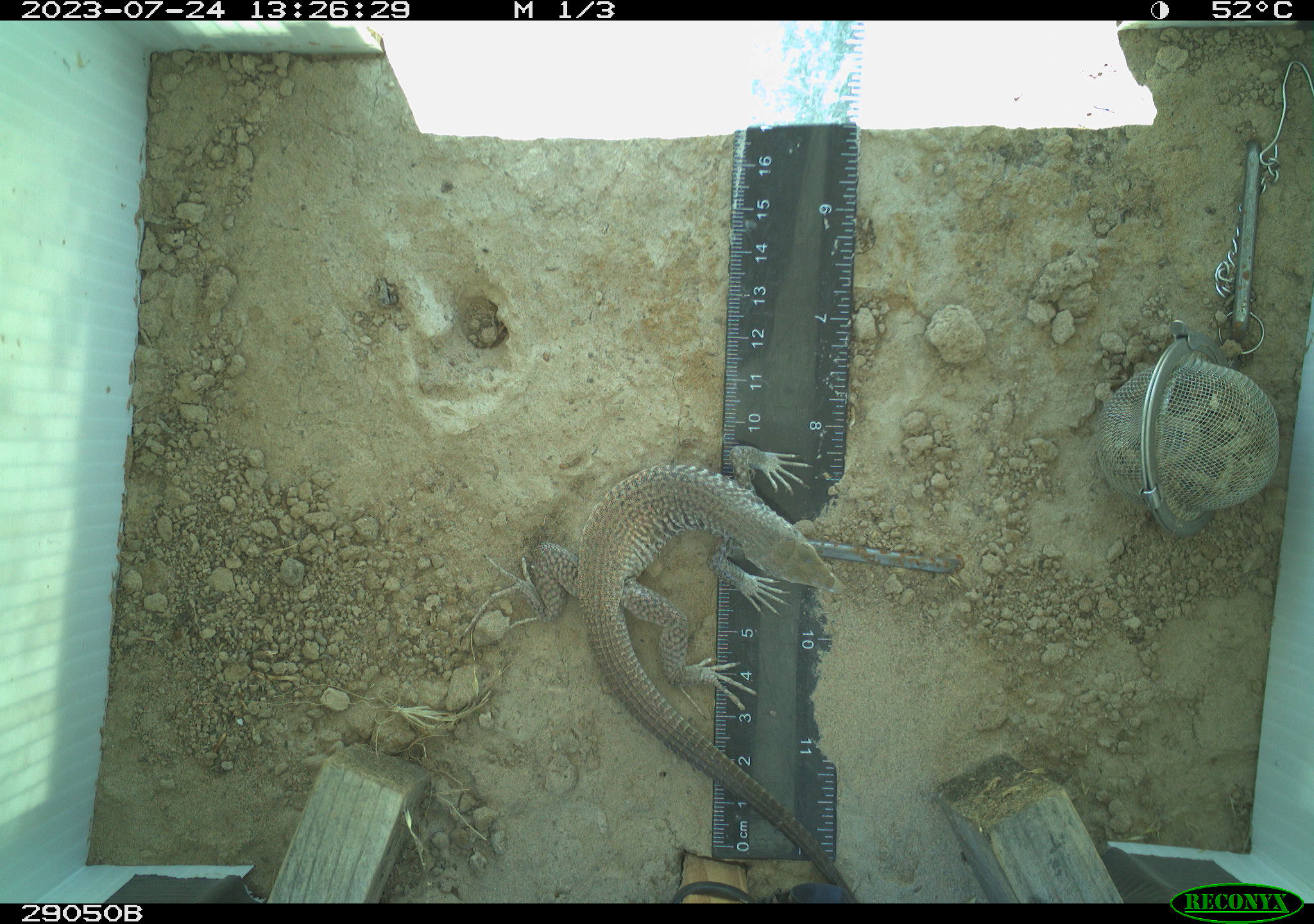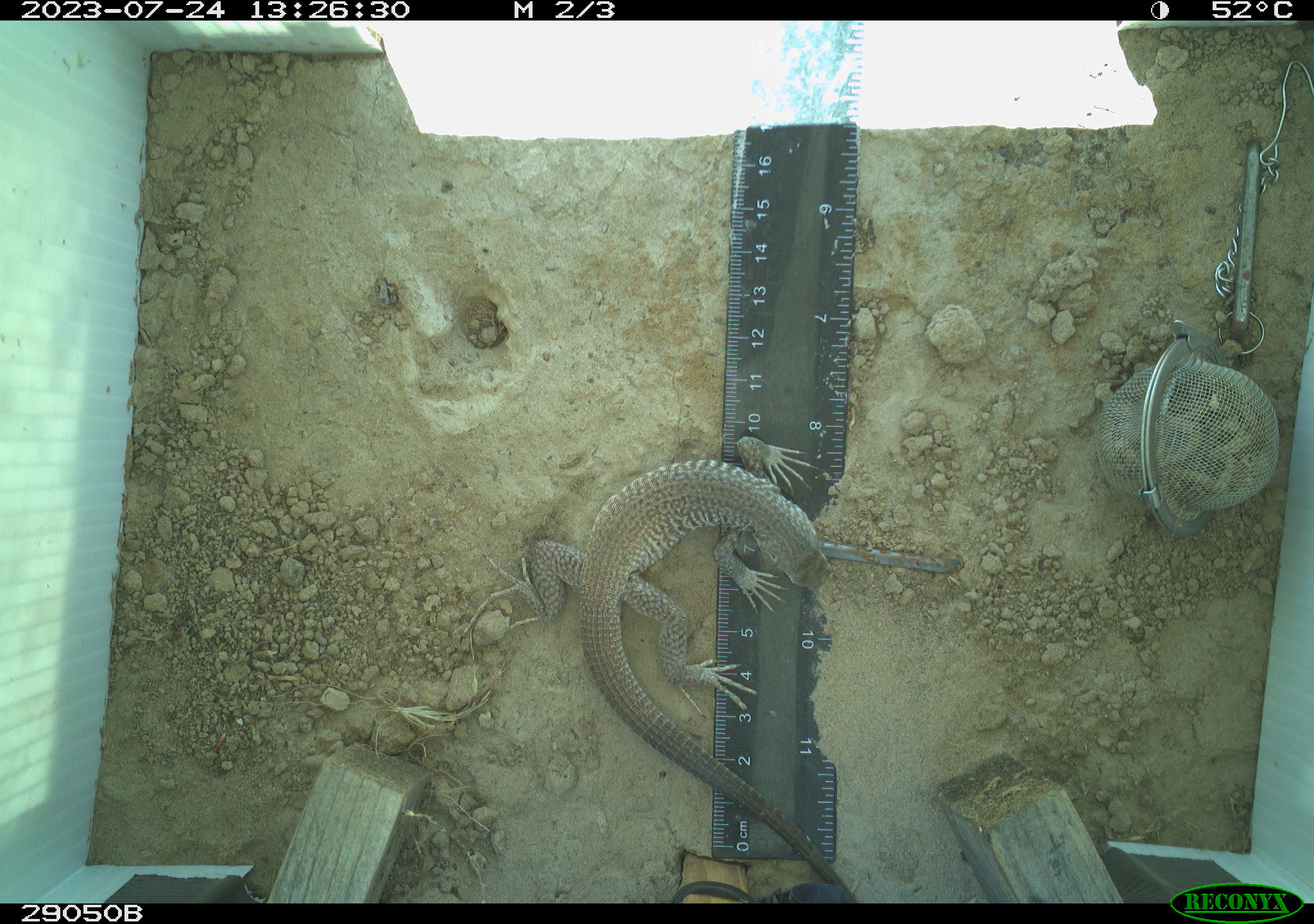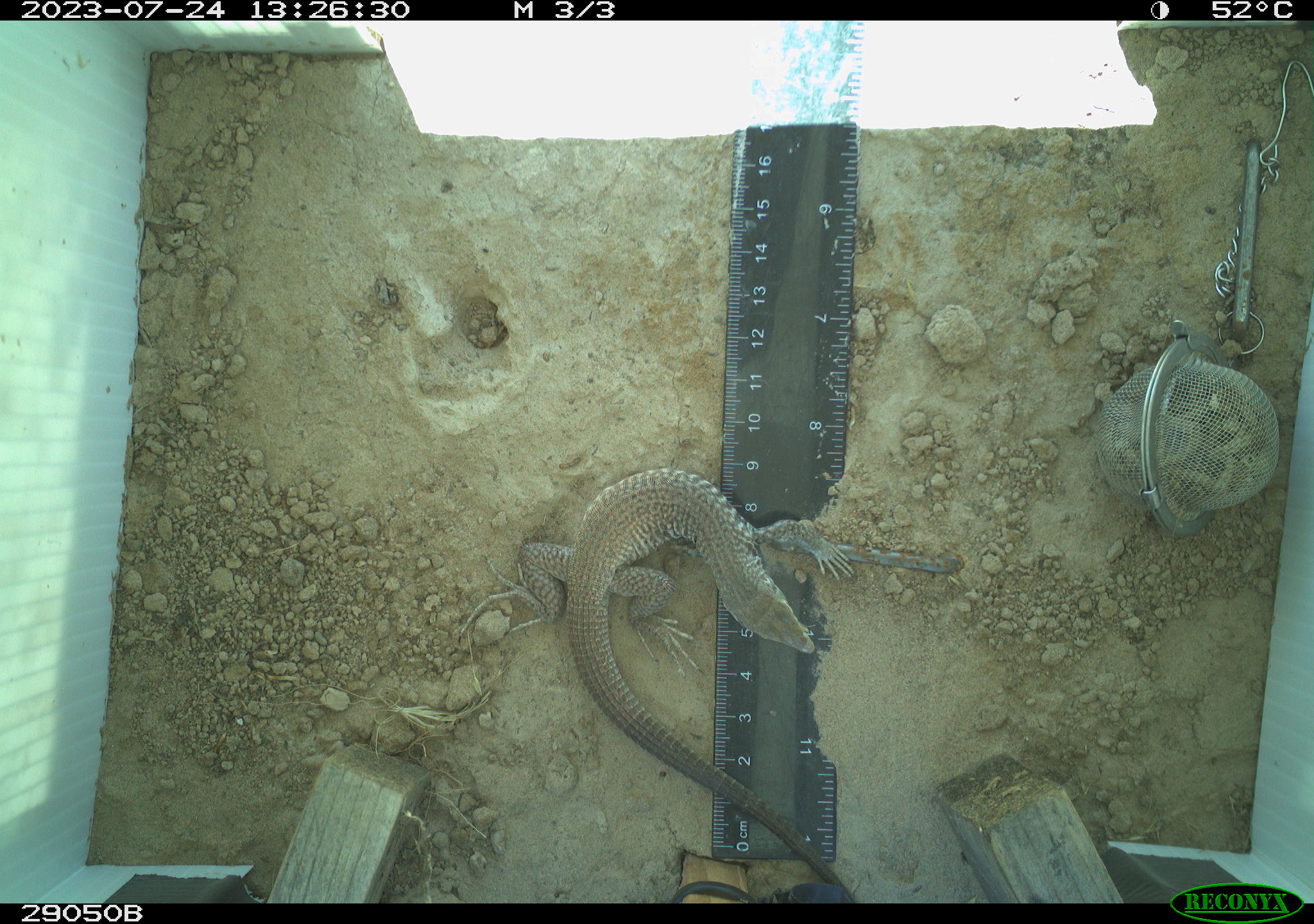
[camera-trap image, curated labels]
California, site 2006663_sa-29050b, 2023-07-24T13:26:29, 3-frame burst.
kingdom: Animalia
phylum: Chordata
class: Reptilia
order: Squamata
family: Teiidae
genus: Aspidoscelis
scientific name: Aspidoscelis tigris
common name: western whiptail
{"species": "western whiptail (Aspidoscelis tigris)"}